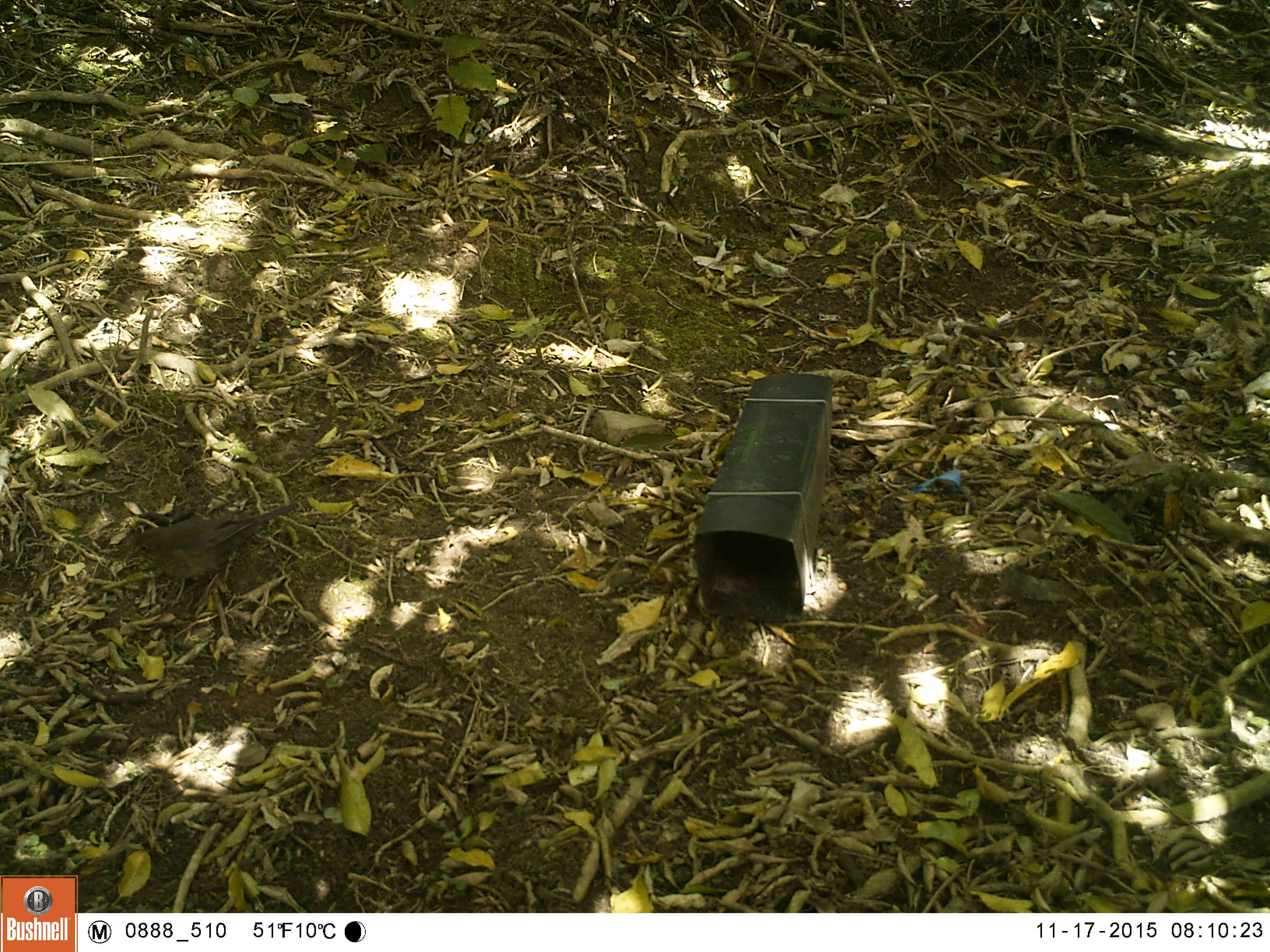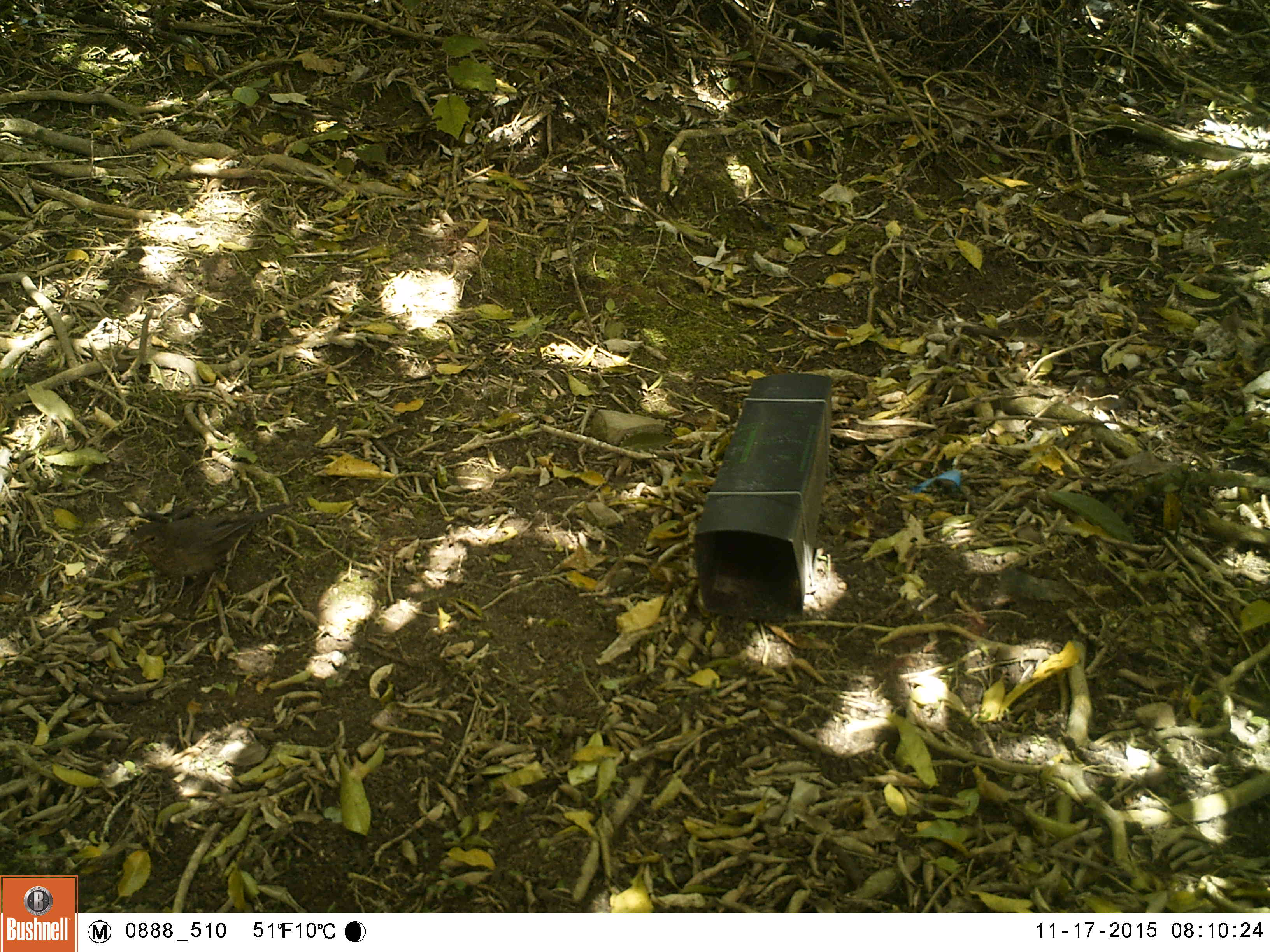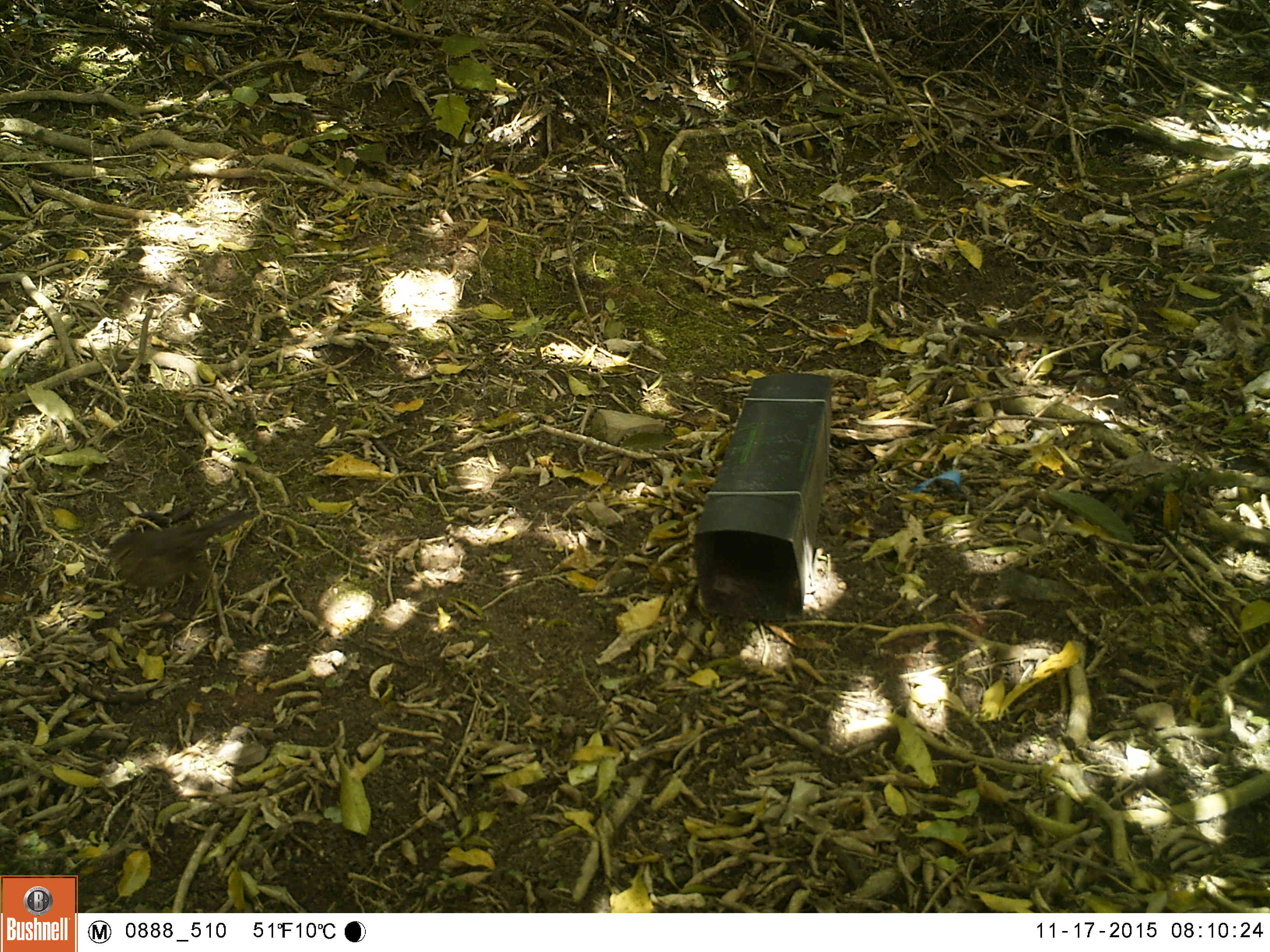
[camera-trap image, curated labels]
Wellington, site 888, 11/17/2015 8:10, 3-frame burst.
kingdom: Animalia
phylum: Chordata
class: Aves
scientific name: Aves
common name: bird